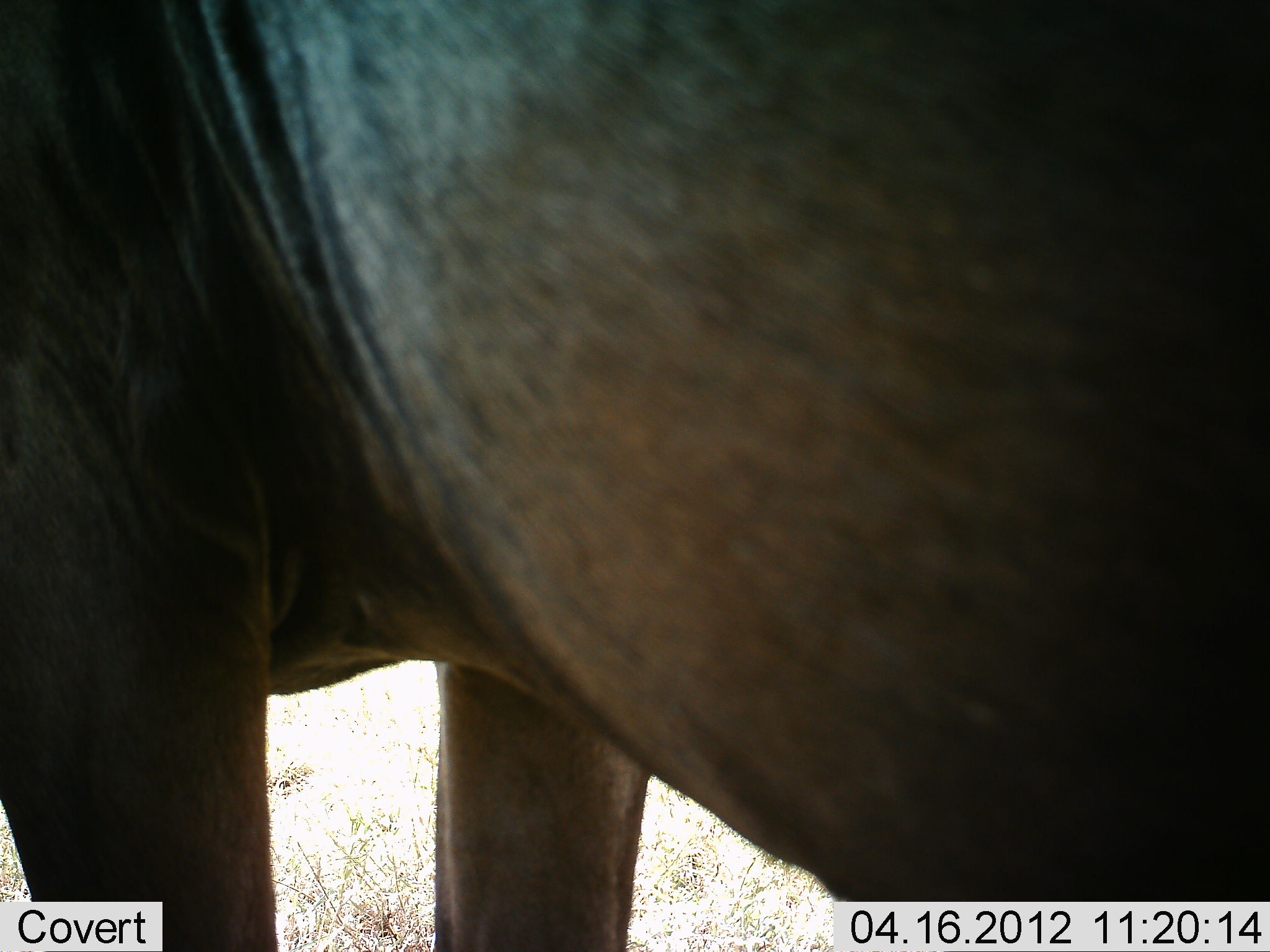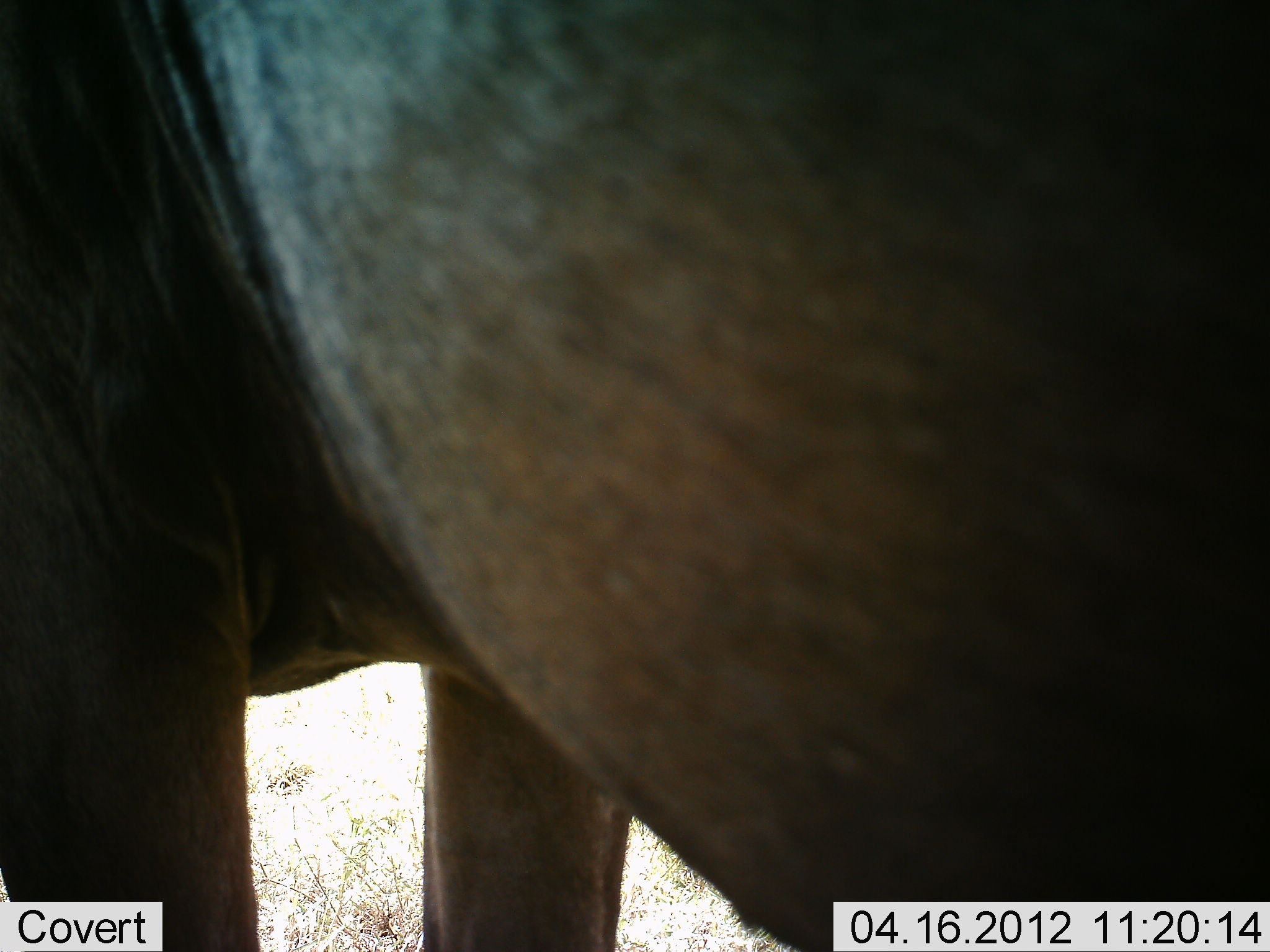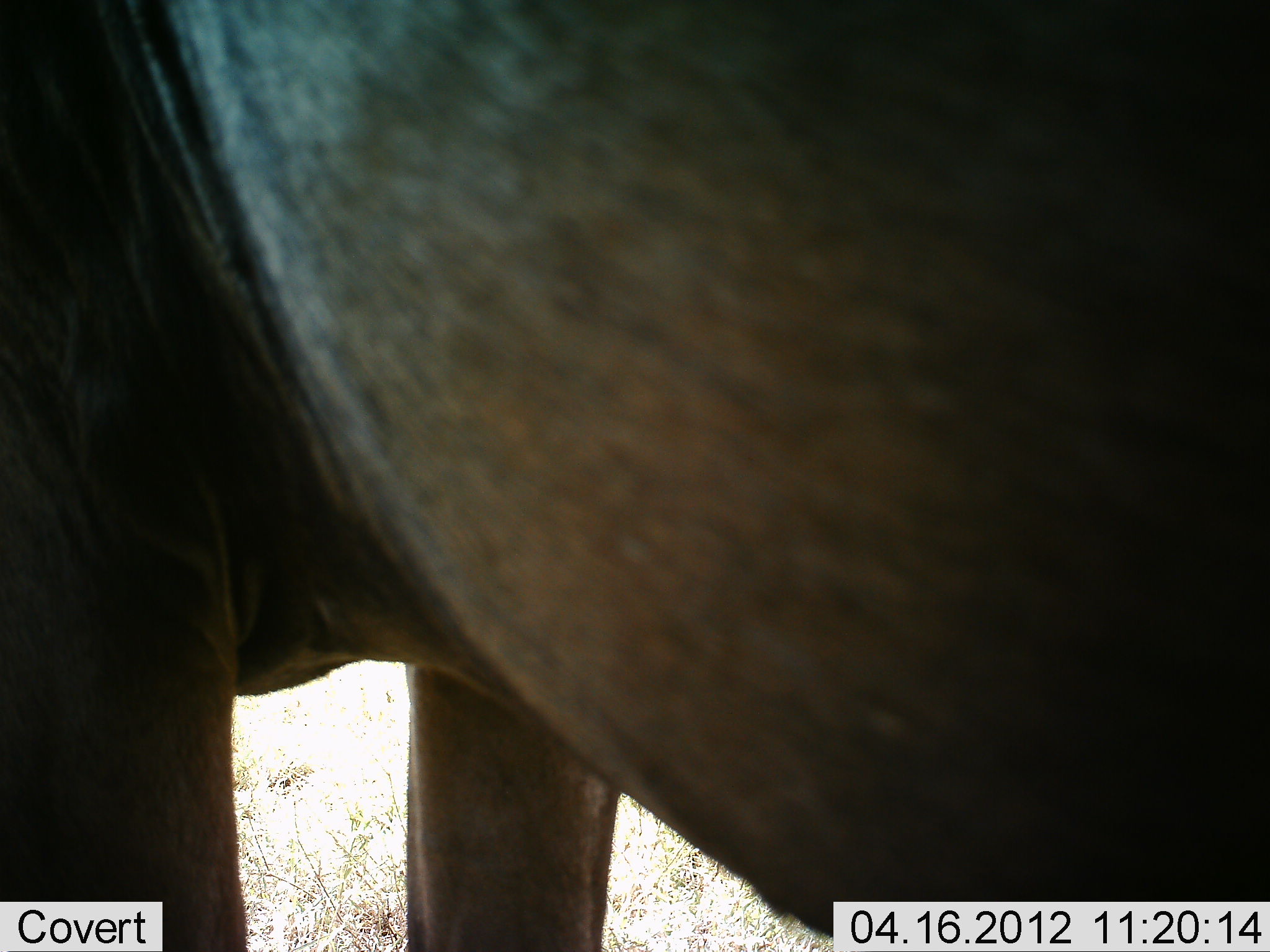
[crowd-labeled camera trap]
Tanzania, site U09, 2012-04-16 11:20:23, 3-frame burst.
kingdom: Animalia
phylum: Chordata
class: Mammalia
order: Artiodactyla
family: Bovidae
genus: Connochaetes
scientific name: Connochaetes taurinus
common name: blue wildebeest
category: wildebeest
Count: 1.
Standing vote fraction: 100%.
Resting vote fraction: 0%.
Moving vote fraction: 0%.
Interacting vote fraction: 0%.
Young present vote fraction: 0%.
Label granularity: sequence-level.